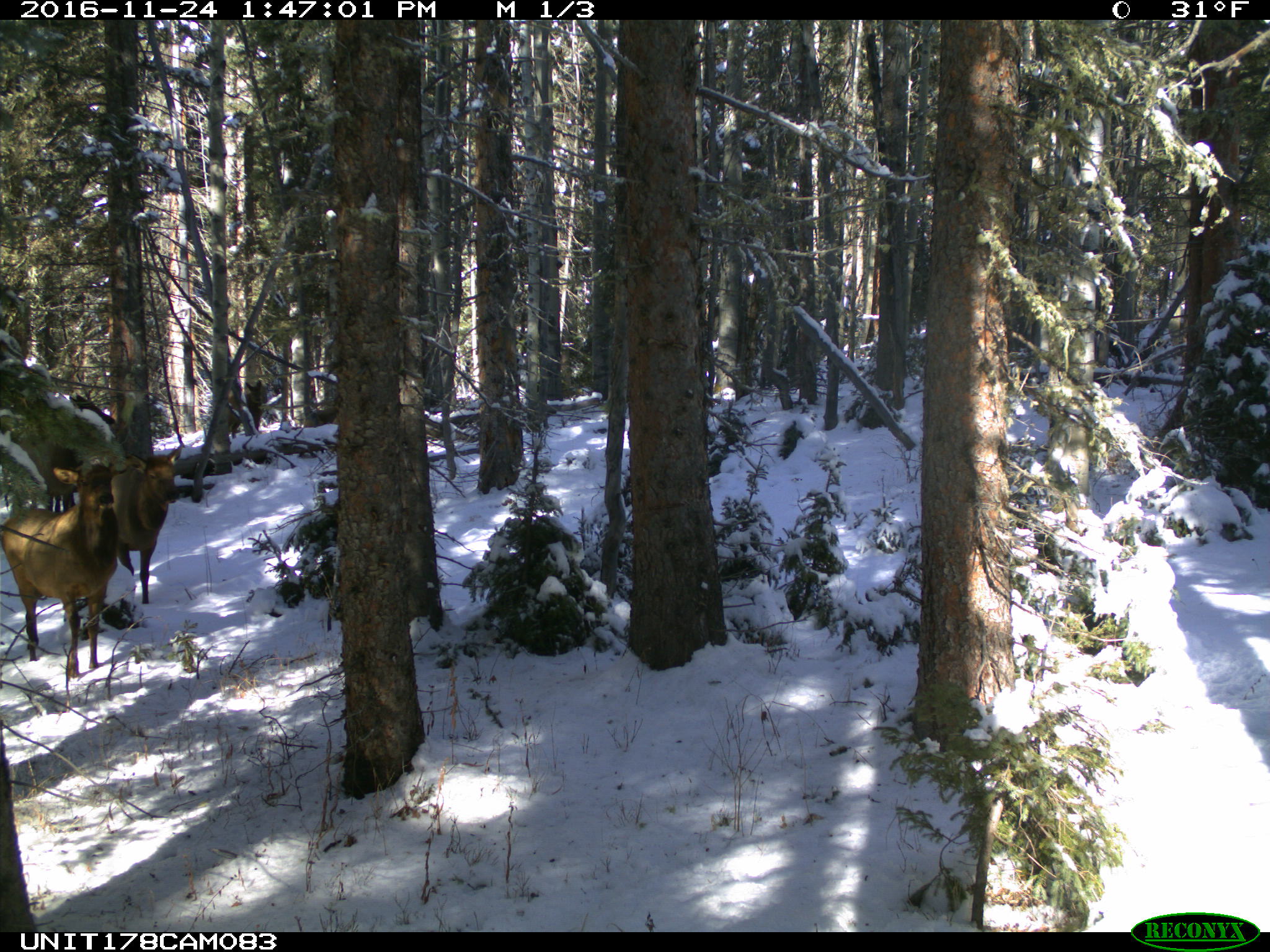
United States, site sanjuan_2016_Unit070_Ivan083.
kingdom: Animalia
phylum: Chordata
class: Mammalia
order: Artiodactyla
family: Cervidae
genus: Cervus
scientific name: Cervus elaphus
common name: red deer